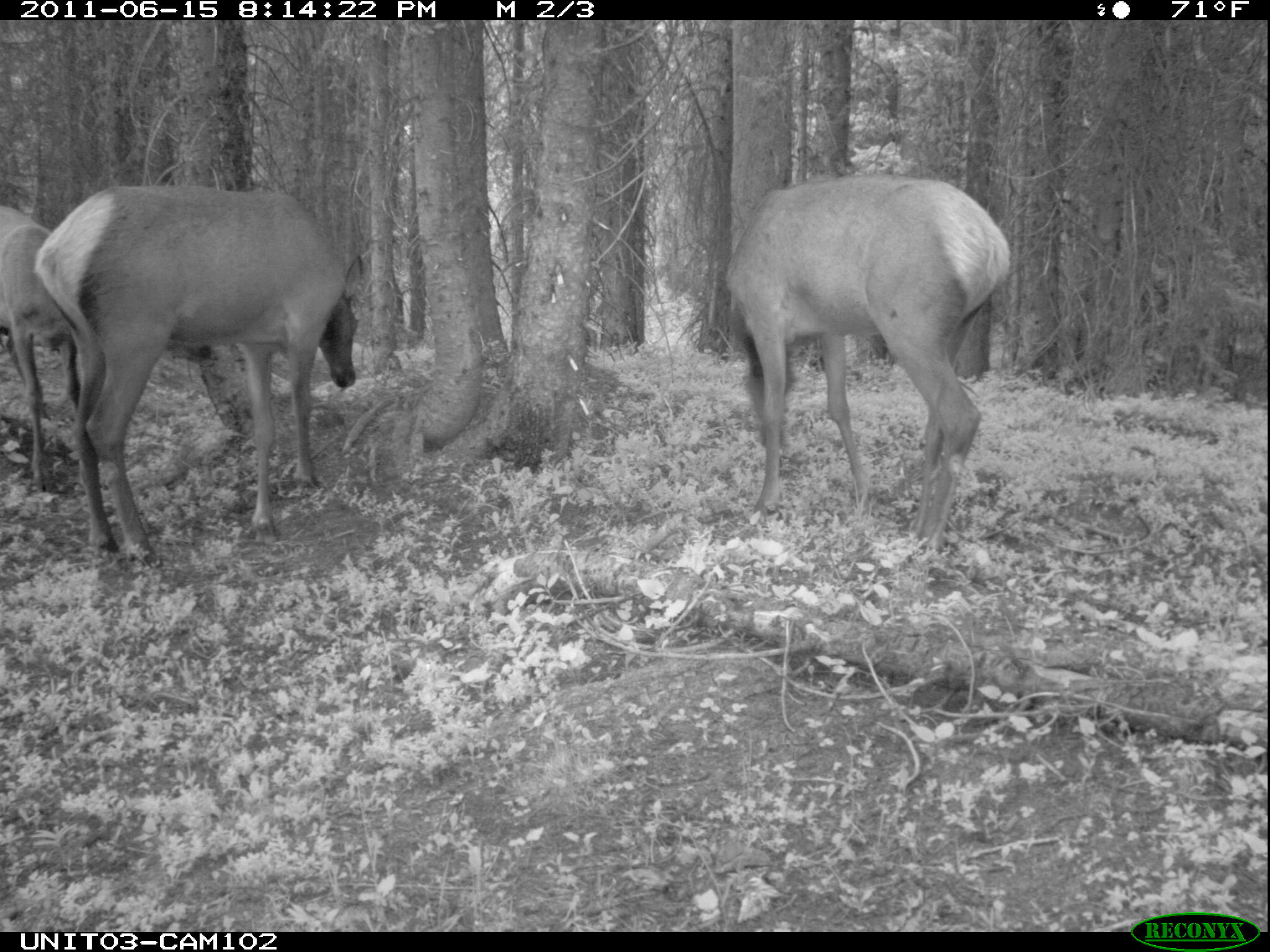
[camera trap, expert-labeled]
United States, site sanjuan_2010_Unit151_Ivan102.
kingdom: Animalia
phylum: Chordata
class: Mammalia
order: Artiodactyla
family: Cervidae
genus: Cervus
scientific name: Cervus elaphus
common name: red deer